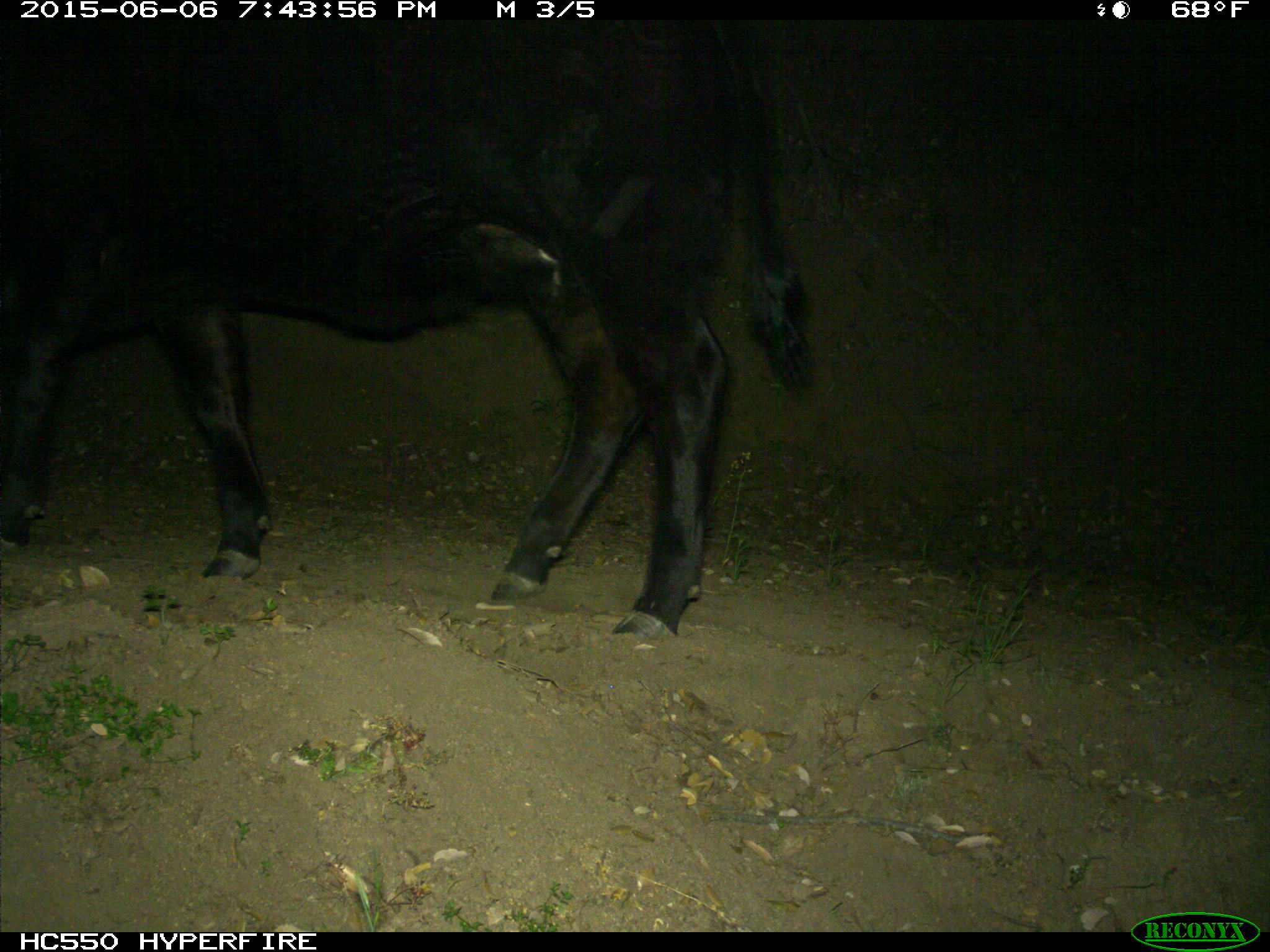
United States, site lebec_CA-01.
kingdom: Animalia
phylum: Chordata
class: Mammalia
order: Artiodactyla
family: Bovidae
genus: Bos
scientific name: Bos taurus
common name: domestic cow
Bos taurus (domestic cow).